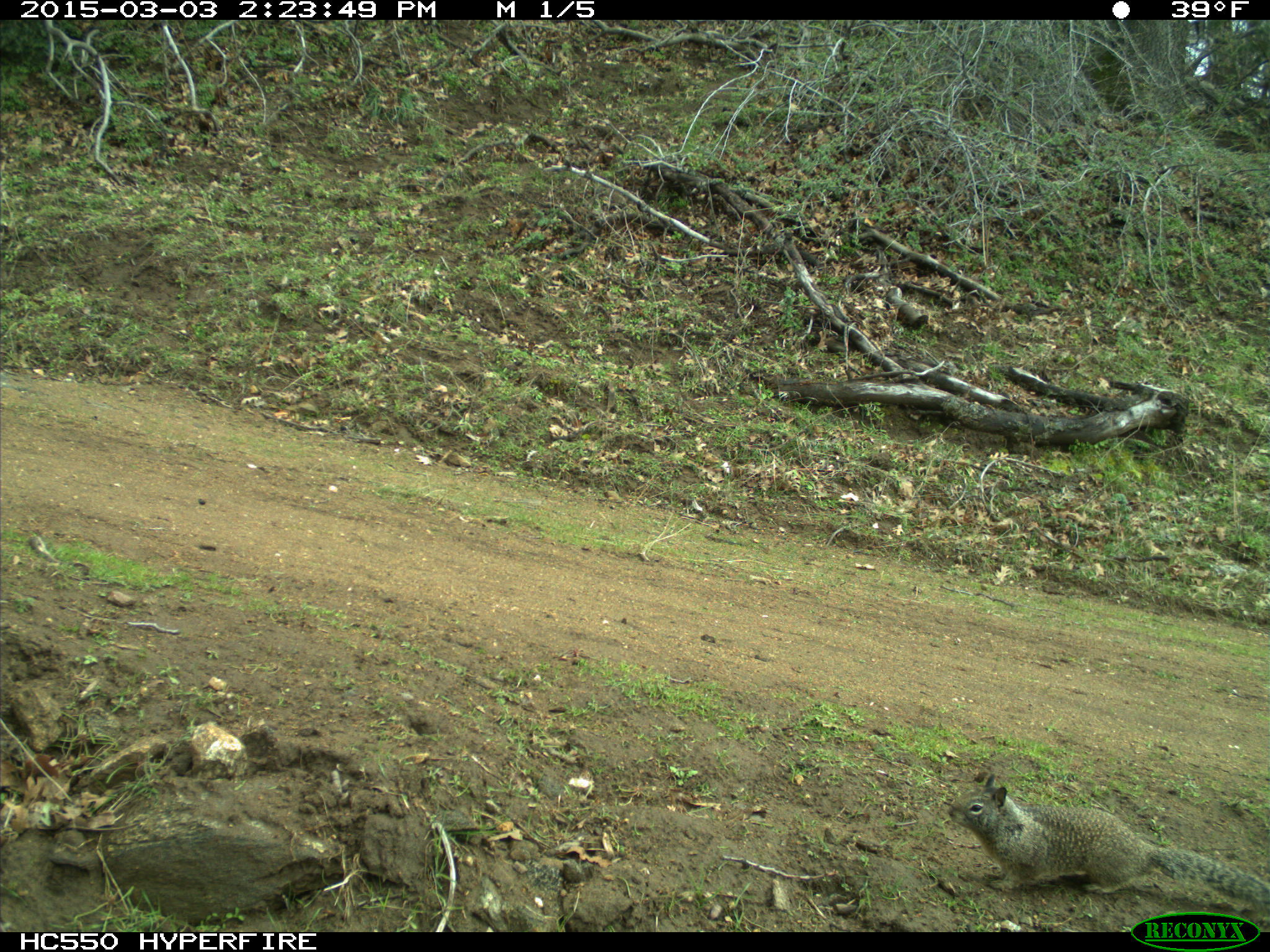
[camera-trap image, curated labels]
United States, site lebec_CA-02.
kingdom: Animalia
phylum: Chordata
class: Mammalia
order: Rodentia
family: Sciuridae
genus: Otospermophilus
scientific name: Otospermophilus beecheyi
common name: california ground squirrel